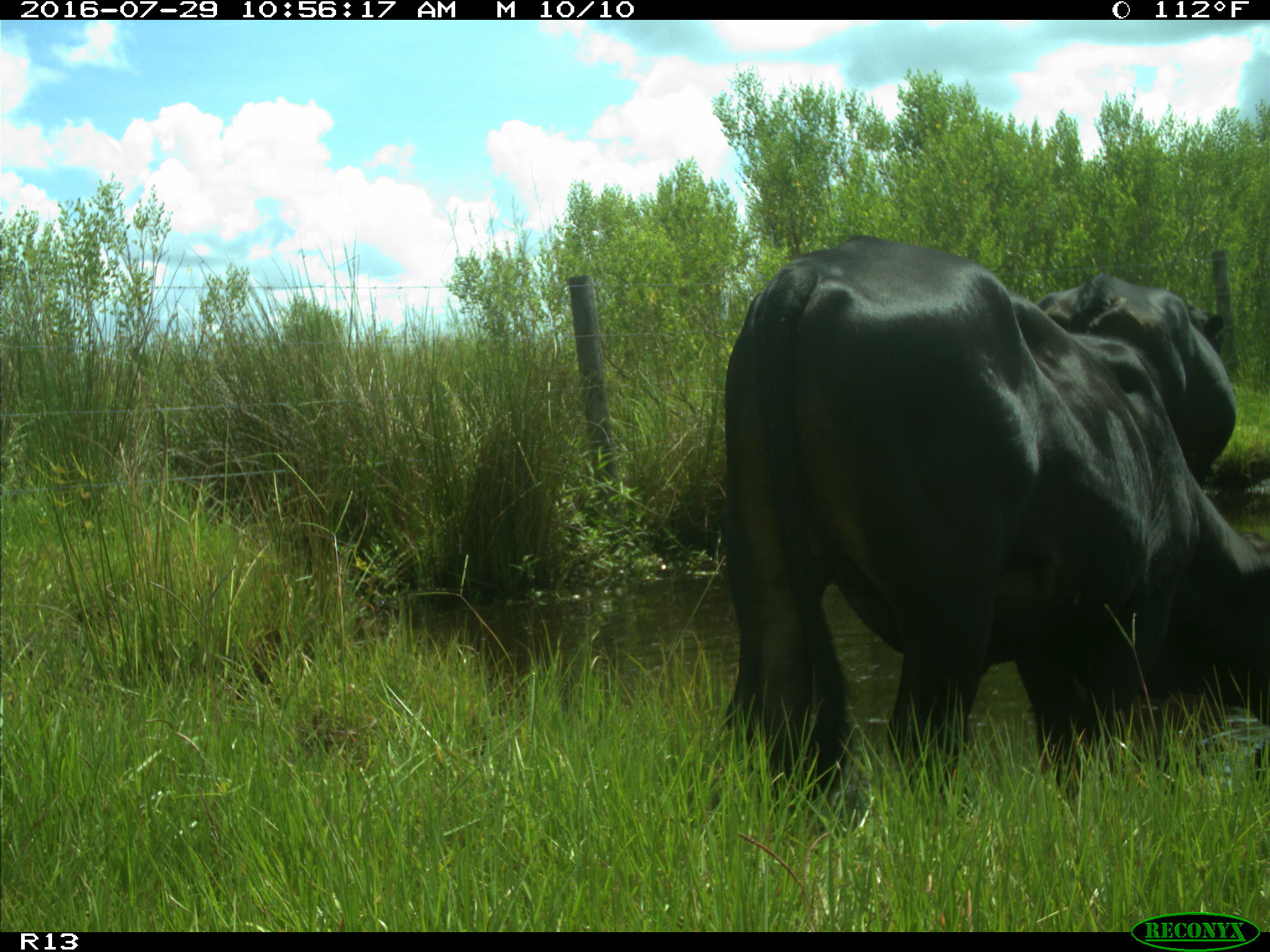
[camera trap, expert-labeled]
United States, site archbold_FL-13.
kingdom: Animalia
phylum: Chordata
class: Mammalia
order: Artiodactyla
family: Bovidae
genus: Bos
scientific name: Bos taurus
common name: domestic cow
Bos taurus (domestic cow).